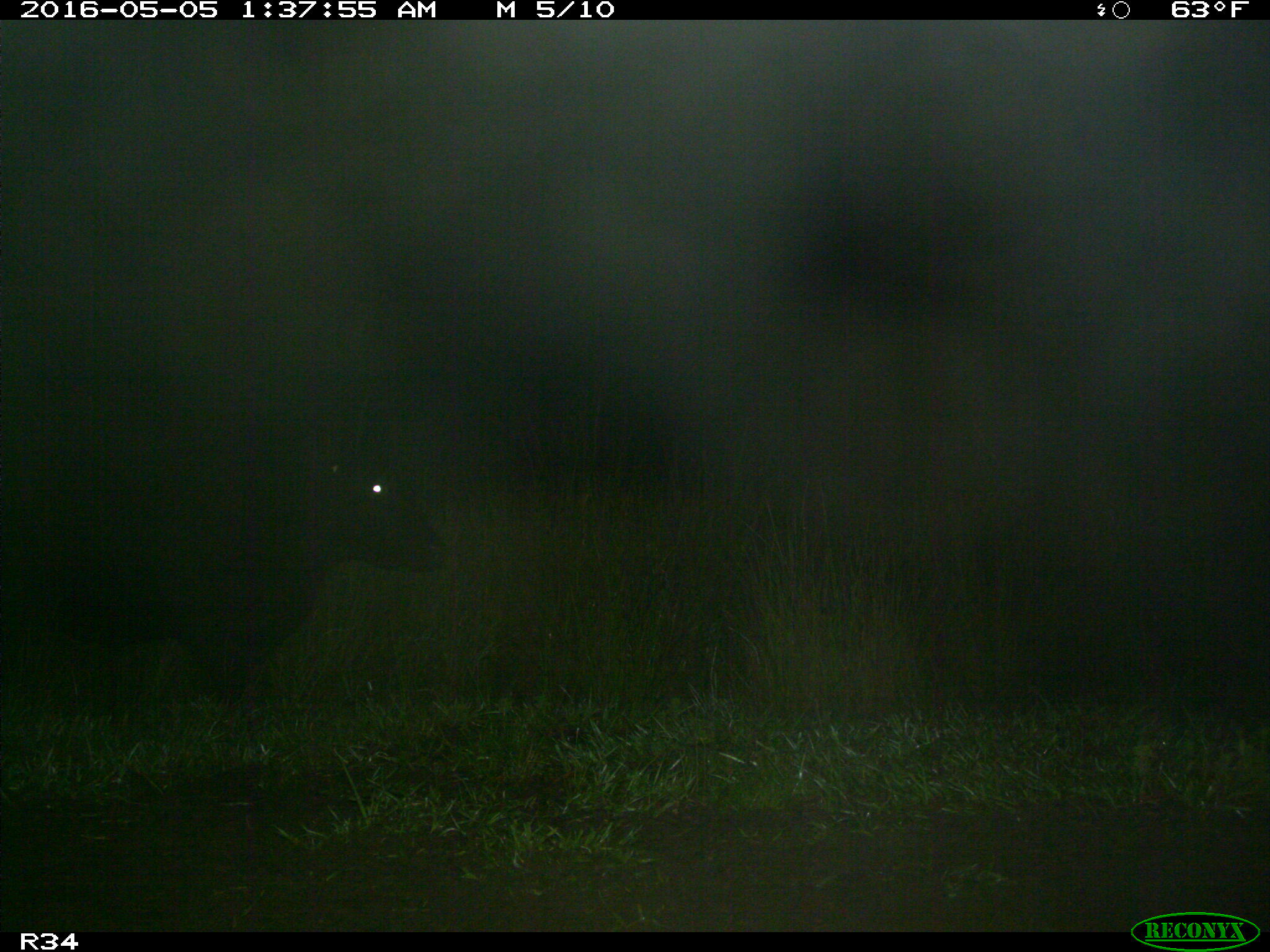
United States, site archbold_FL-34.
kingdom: Animalia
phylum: Chordata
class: Mammalia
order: Artiodactyla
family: Bovidae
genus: Bos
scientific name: Bos taurus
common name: domestic cow